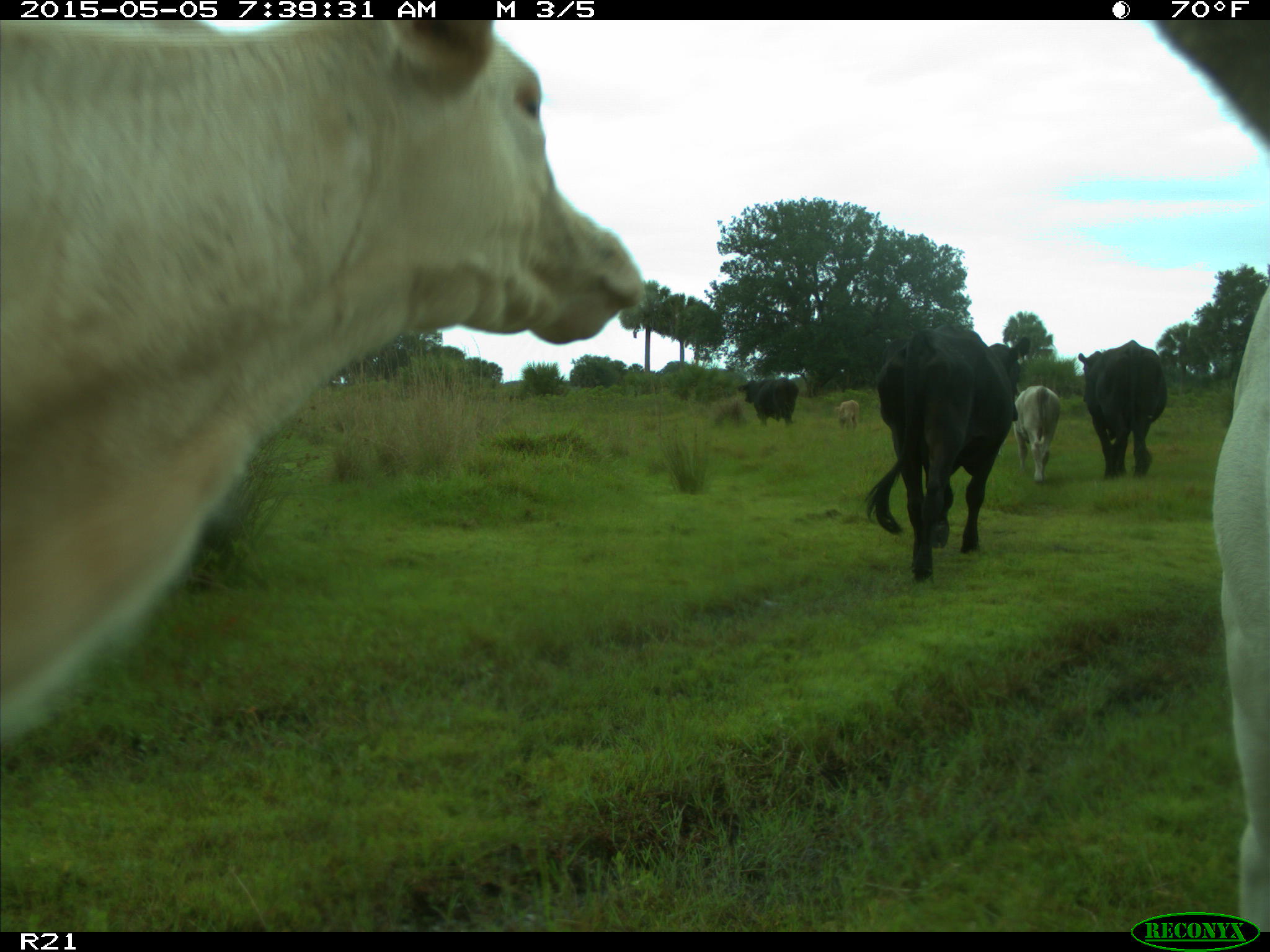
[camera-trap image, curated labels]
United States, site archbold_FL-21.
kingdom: Animalia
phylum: Chordata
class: Mammalia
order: Artiodactyla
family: Bovidae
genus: Bos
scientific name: Bos taurus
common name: domestic cow